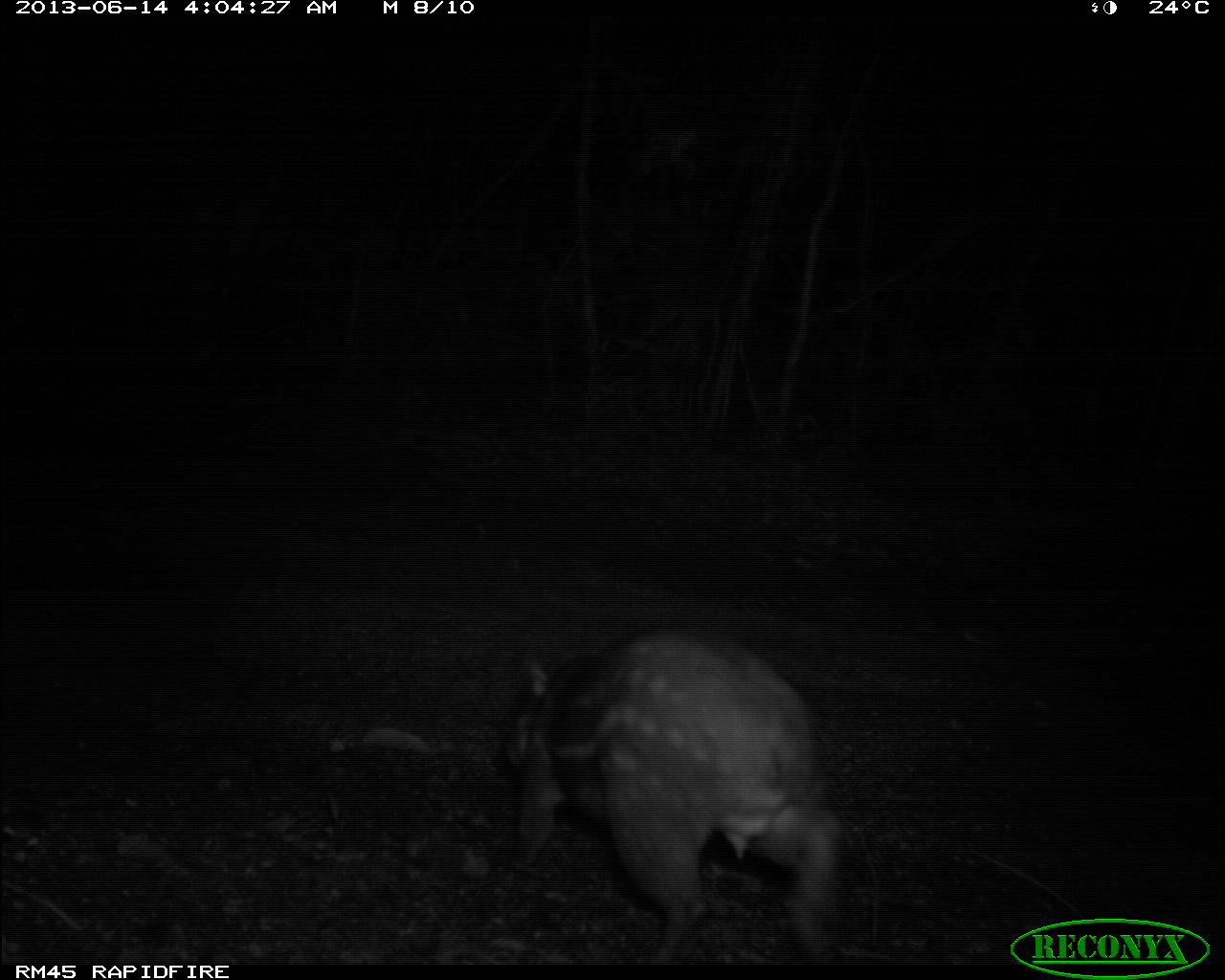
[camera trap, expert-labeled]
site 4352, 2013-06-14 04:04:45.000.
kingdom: Animalia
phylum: Chordata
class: Mammalia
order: Rodentia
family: Cuniculidae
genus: Cuniculus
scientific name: Cuniculus paca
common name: spotted paca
Cuniculus paca (spotted paca), count 1.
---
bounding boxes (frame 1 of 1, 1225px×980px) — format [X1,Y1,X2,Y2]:
cuniculus paca: [500,619,846,963]